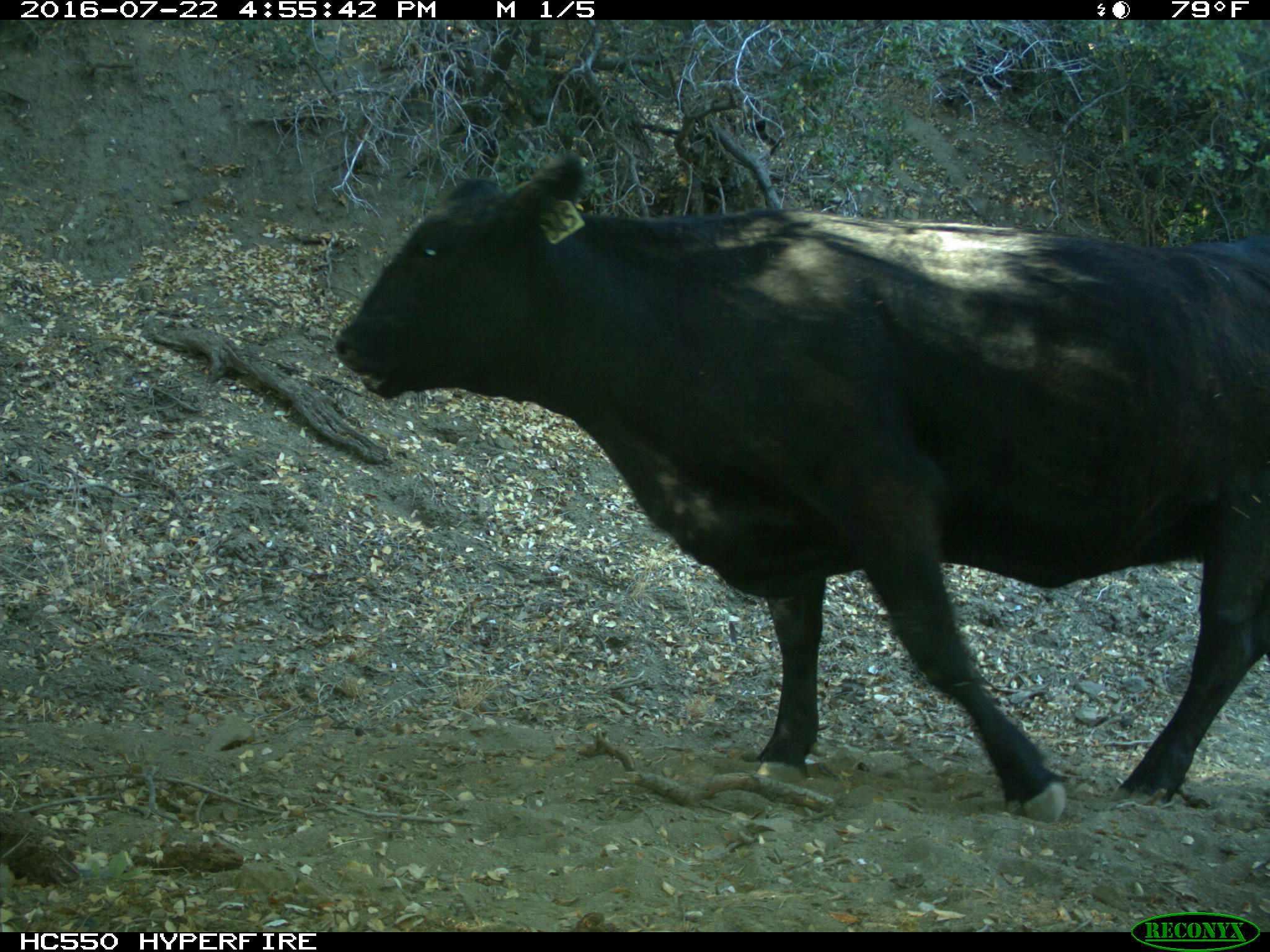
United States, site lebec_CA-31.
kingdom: Animalia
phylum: Chordata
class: Mammalia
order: Artiodactyla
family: Bovidae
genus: Bos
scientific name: Bos taurus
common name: domestic cow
Bos taurus (domestic cow).